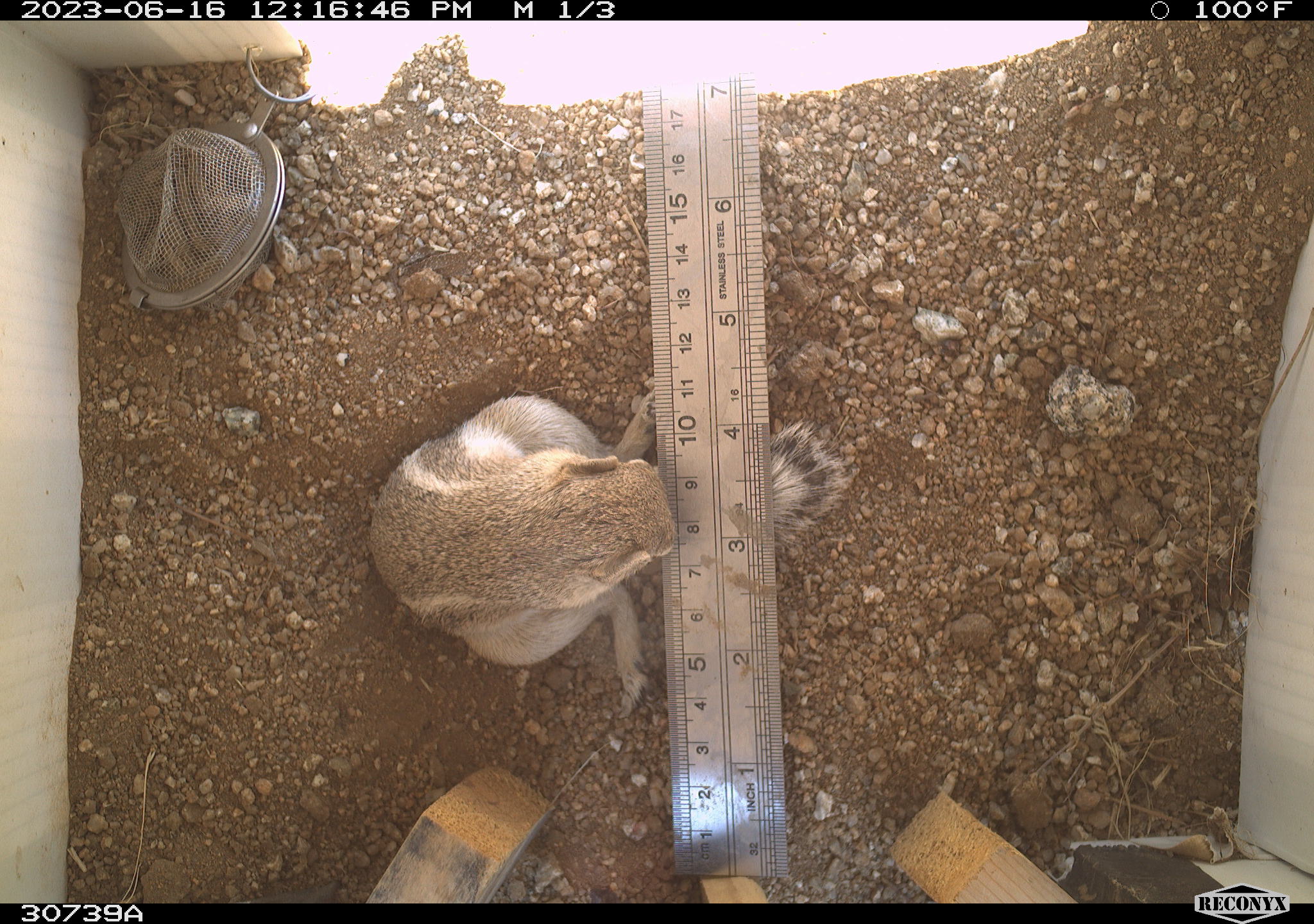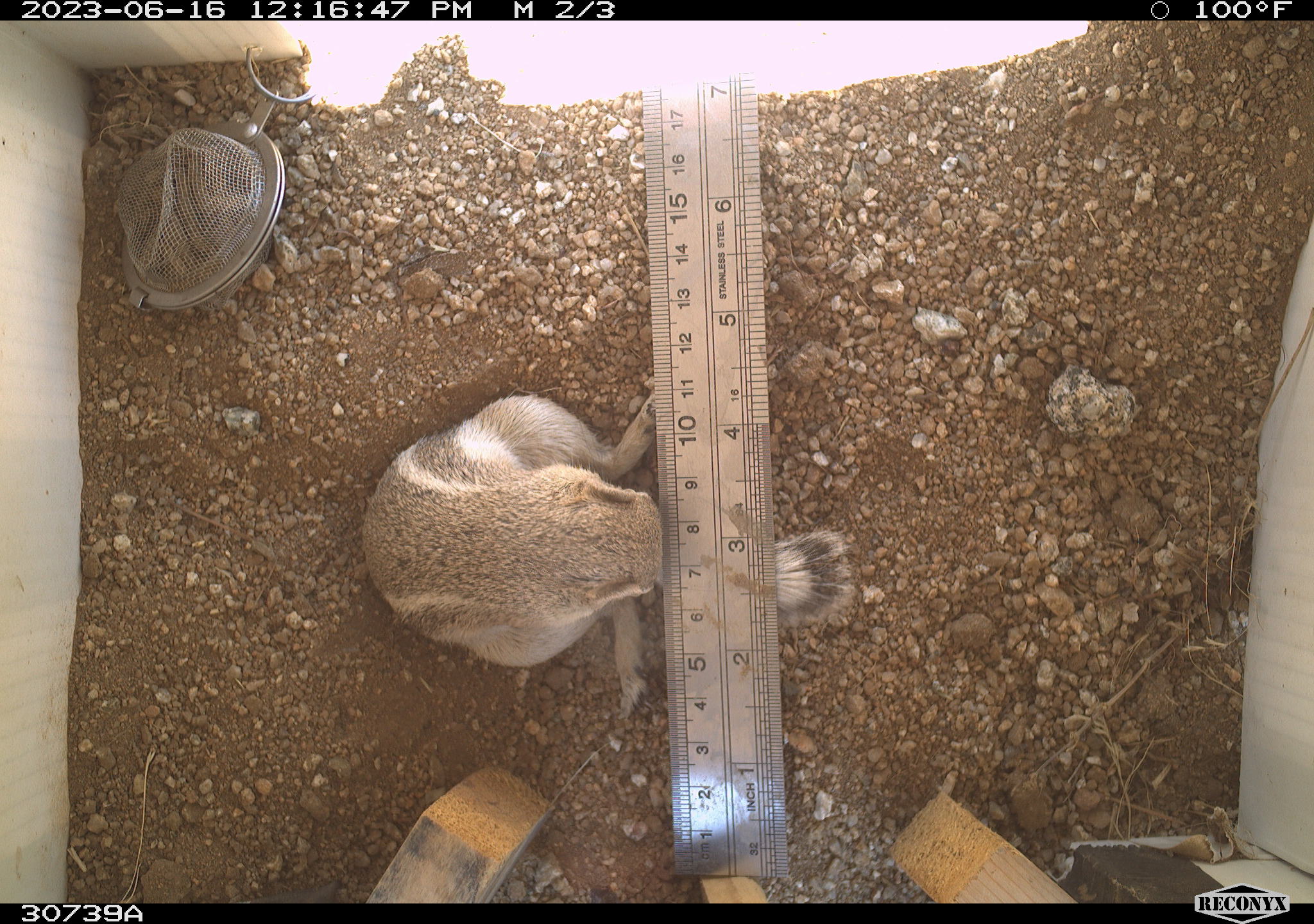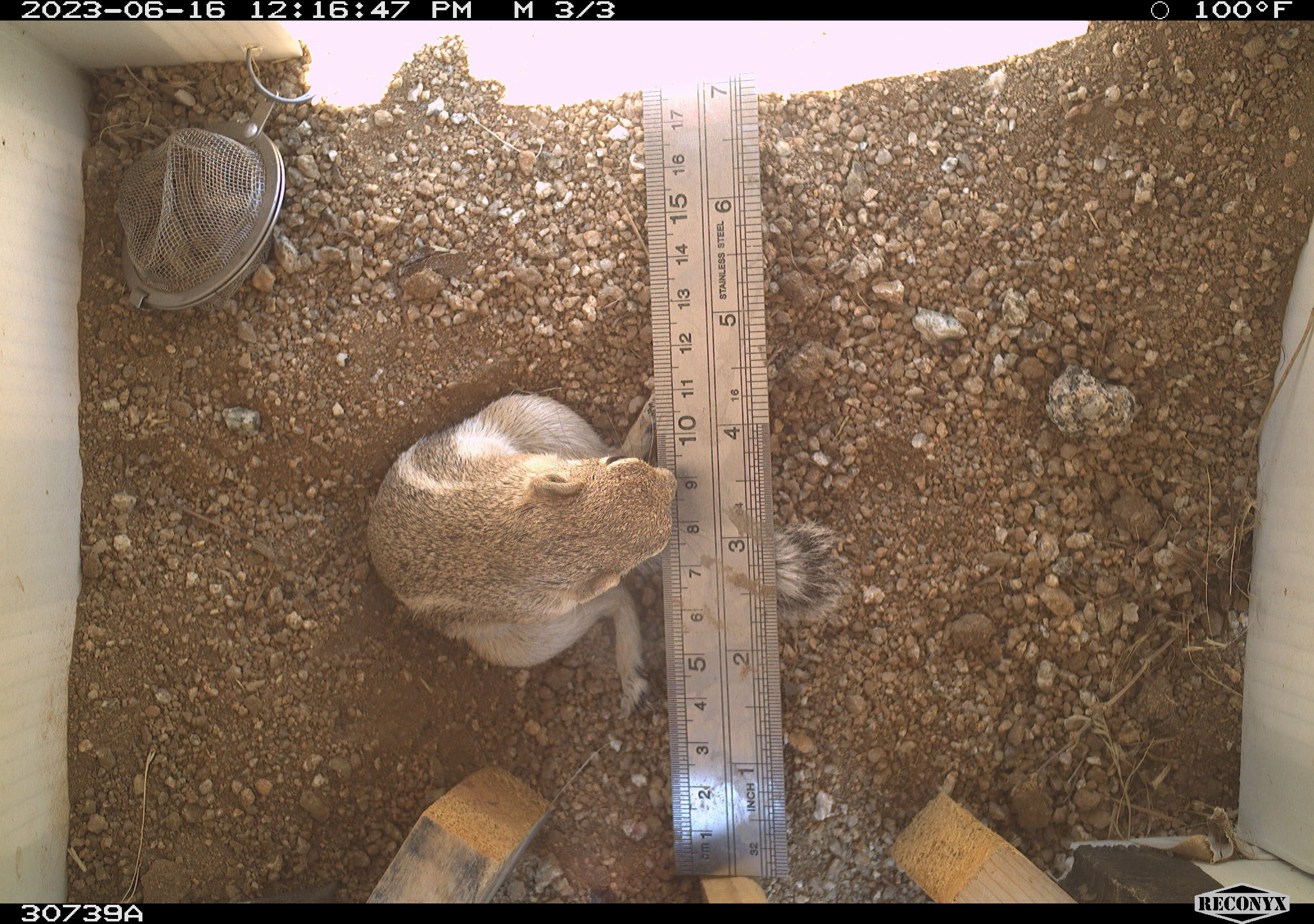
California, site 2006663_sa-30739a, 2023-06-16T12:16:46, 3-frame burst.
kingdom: Animalia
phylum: Chordata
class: Mammalia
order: Rodentia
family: Sciuridae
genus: Ammospermophilus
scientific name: Ammospermophilus leucurus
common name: white-tailed antelope squirrel